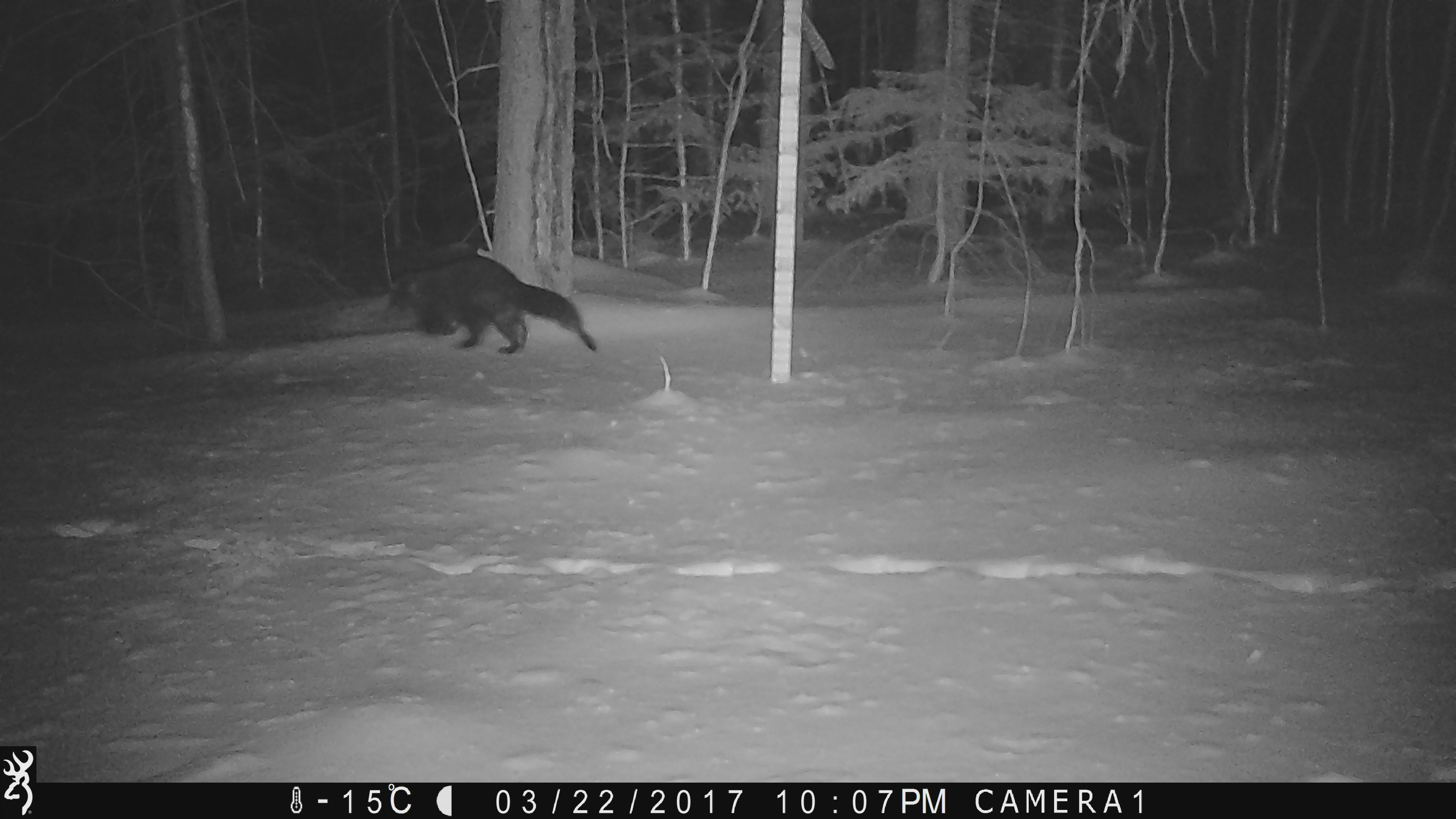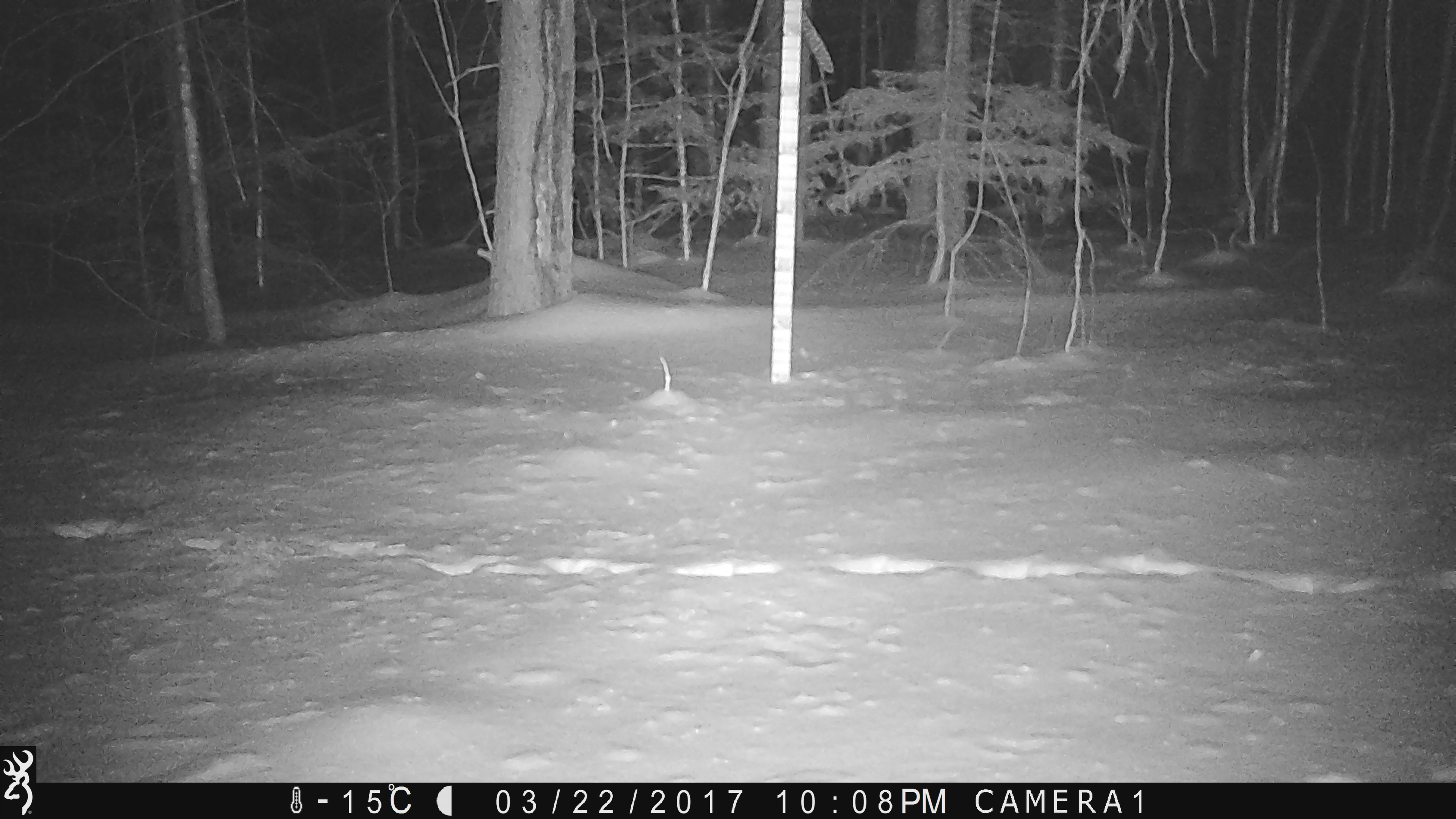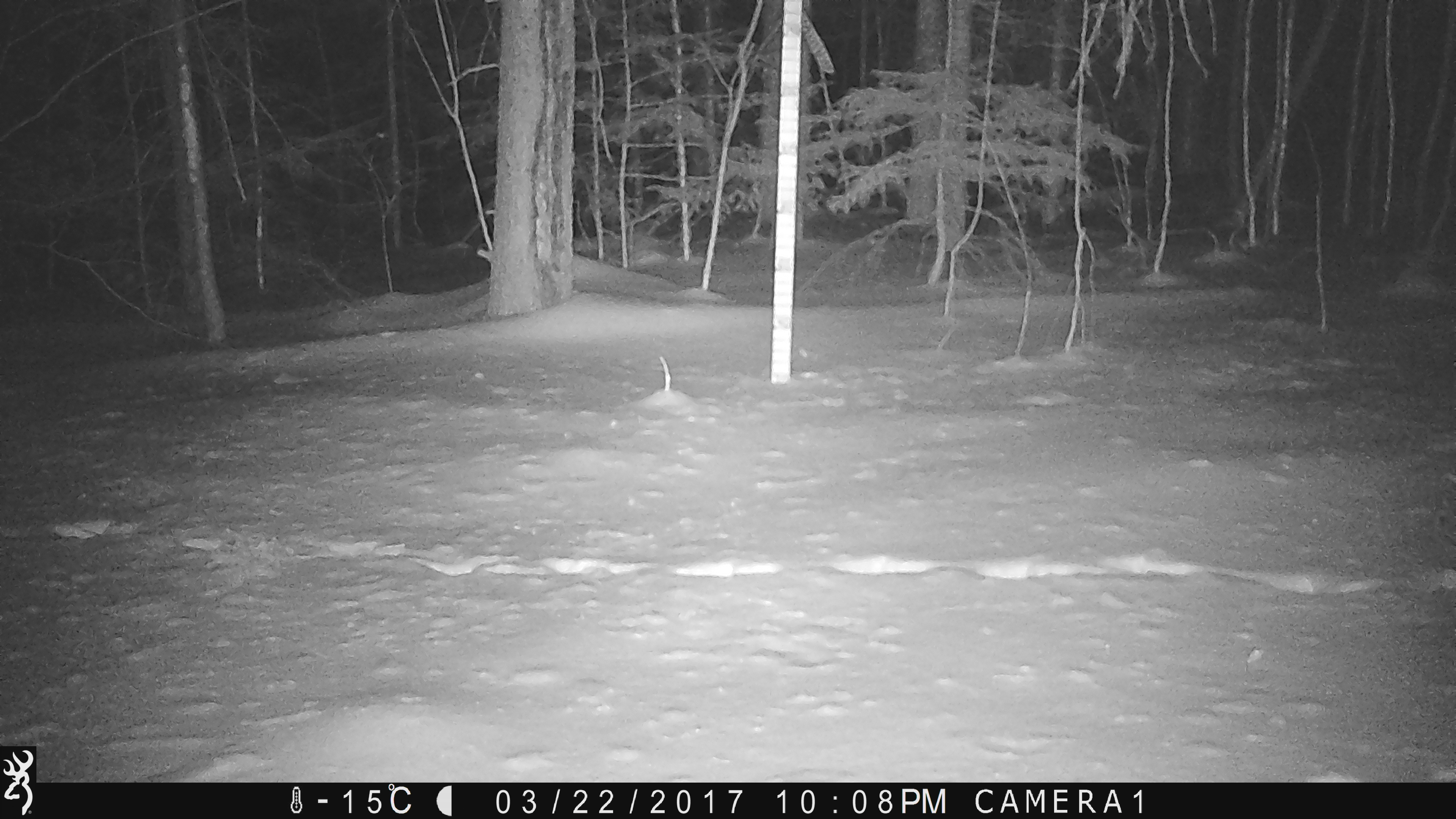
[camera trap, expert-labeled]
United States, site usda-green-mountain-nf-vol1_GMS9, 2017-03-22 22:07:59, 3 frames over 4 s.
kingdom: Animalia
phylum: Chordata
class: Mammalia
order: Carnivora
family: Mustelidae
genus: Pekania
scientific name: Pekania pennanti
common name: fisher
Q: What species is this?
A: Fisher (Pekania pennanti).